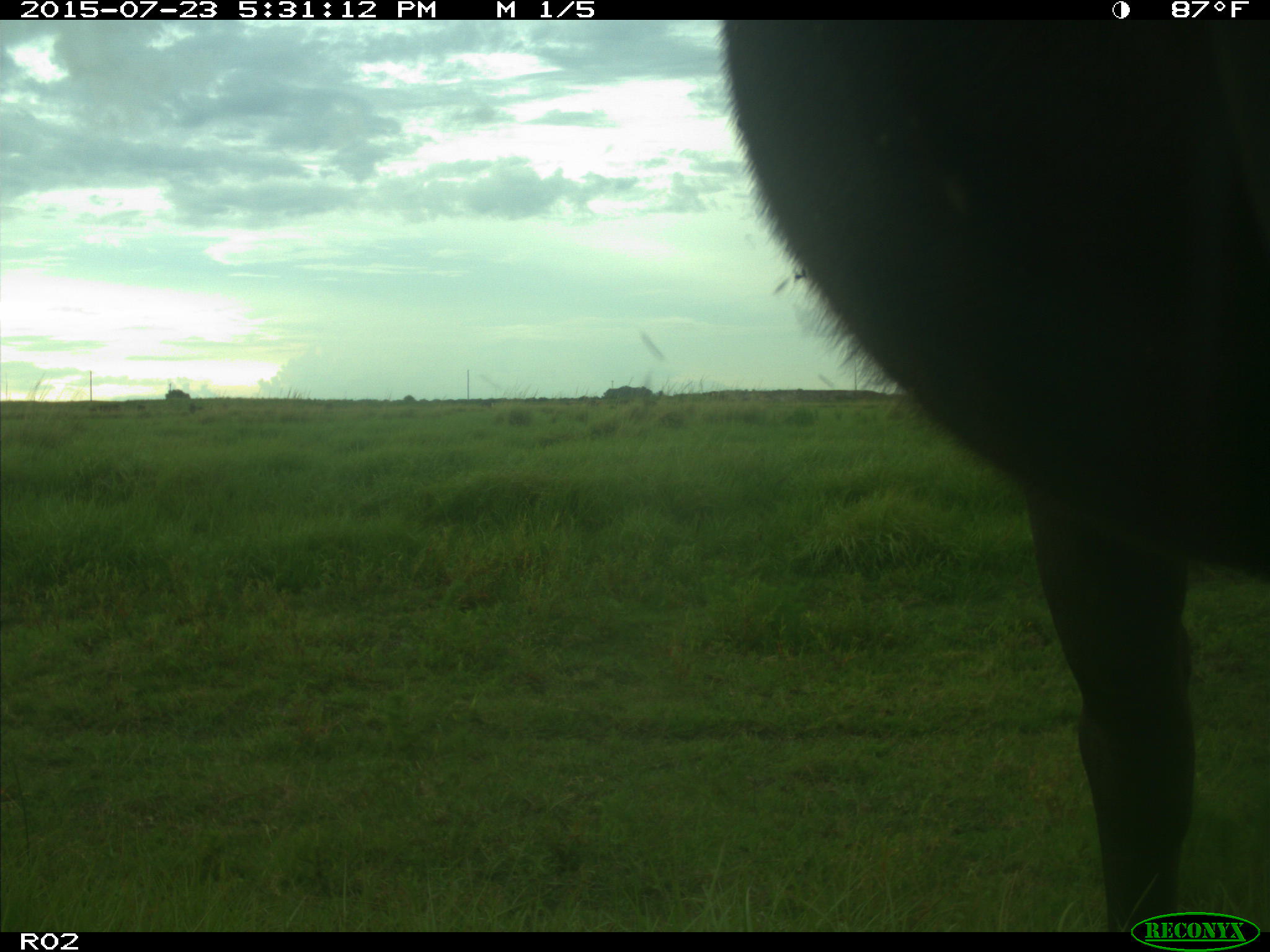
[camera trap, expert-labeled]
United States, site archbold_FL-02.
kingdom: Animalia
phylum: Chordata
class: Mammalia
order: Artiodactyla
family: Bovidae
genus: Bos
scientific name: Bos taurus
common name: domestic cow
Bos taurus (domestic cow).